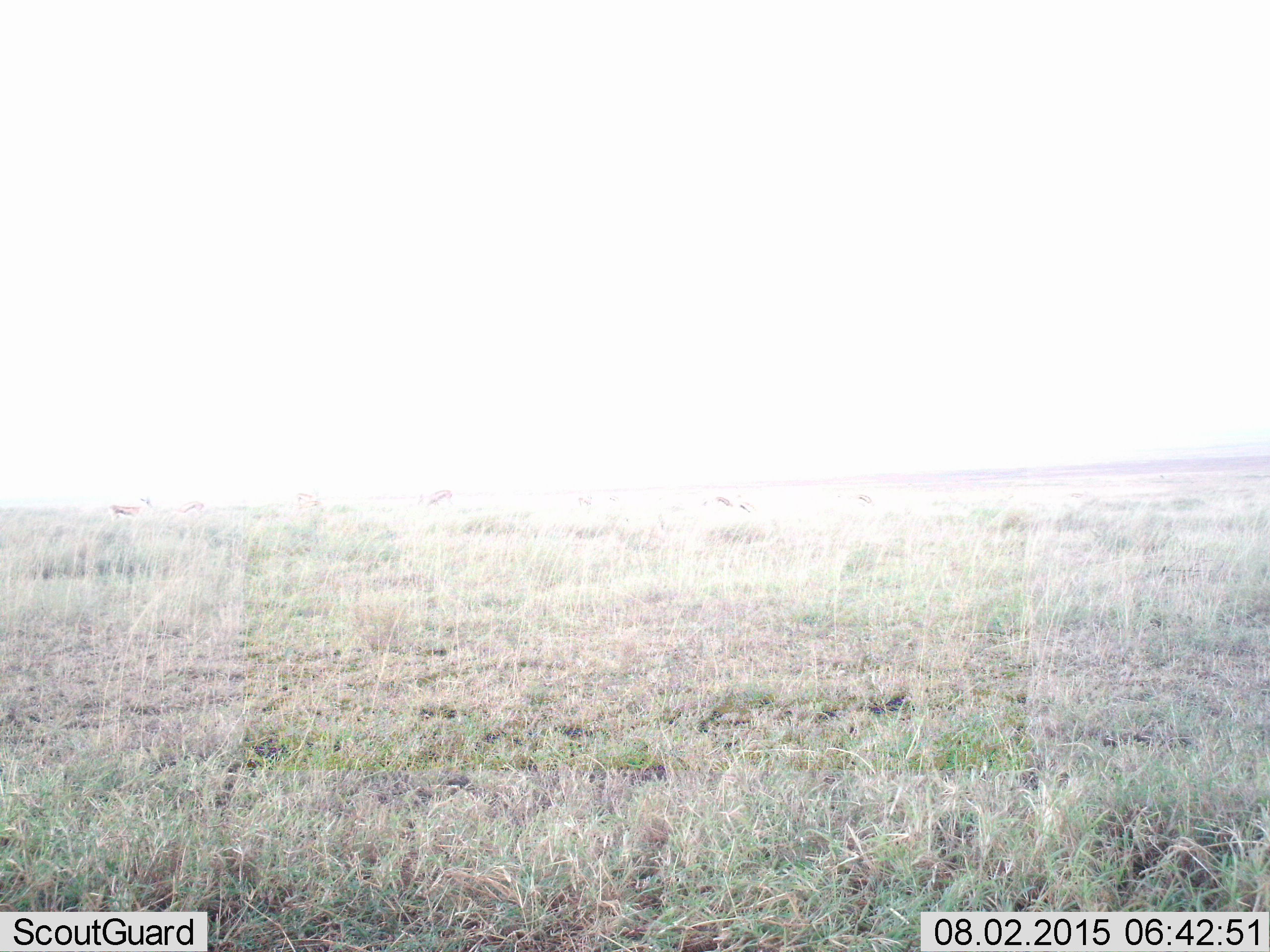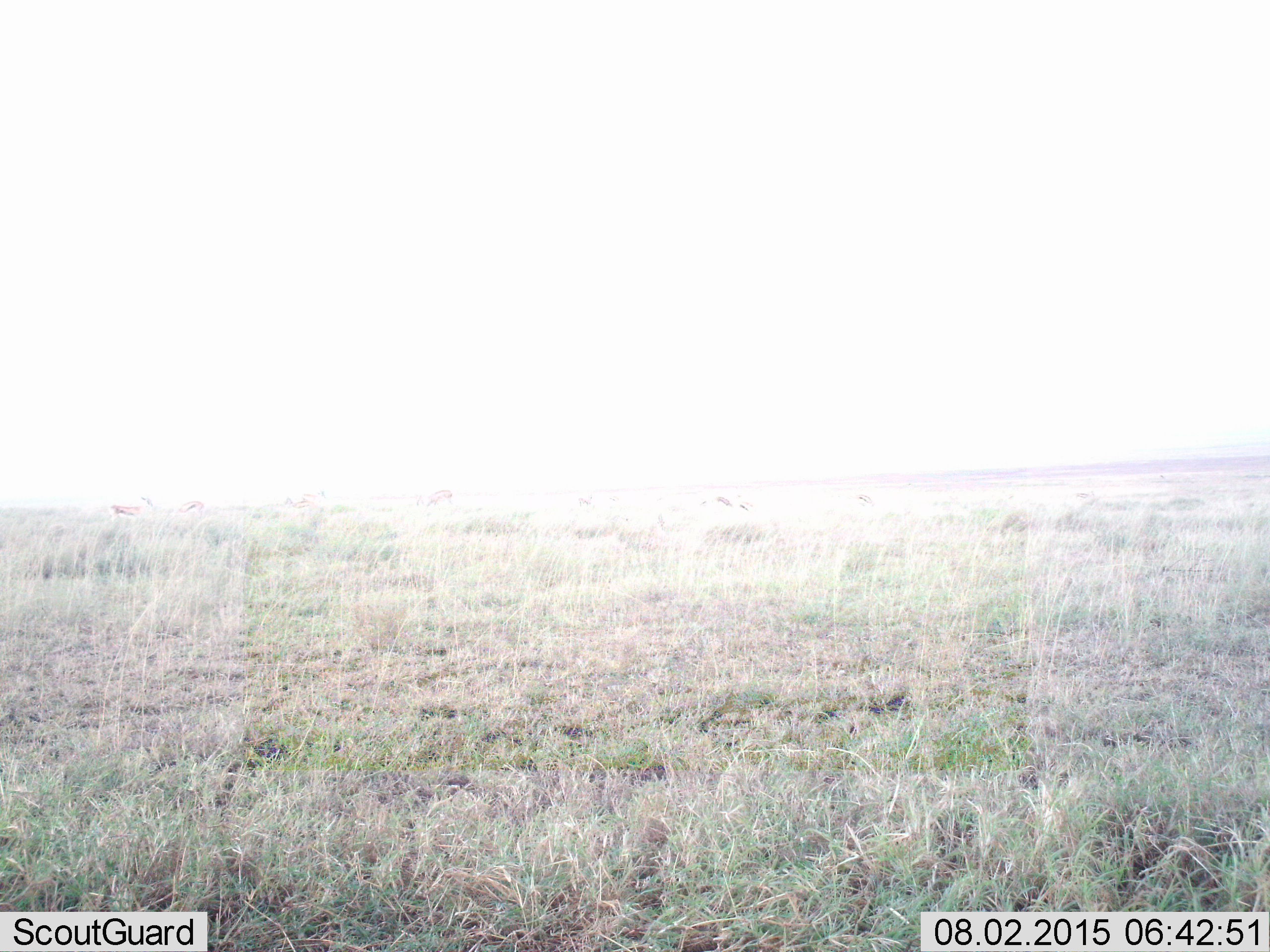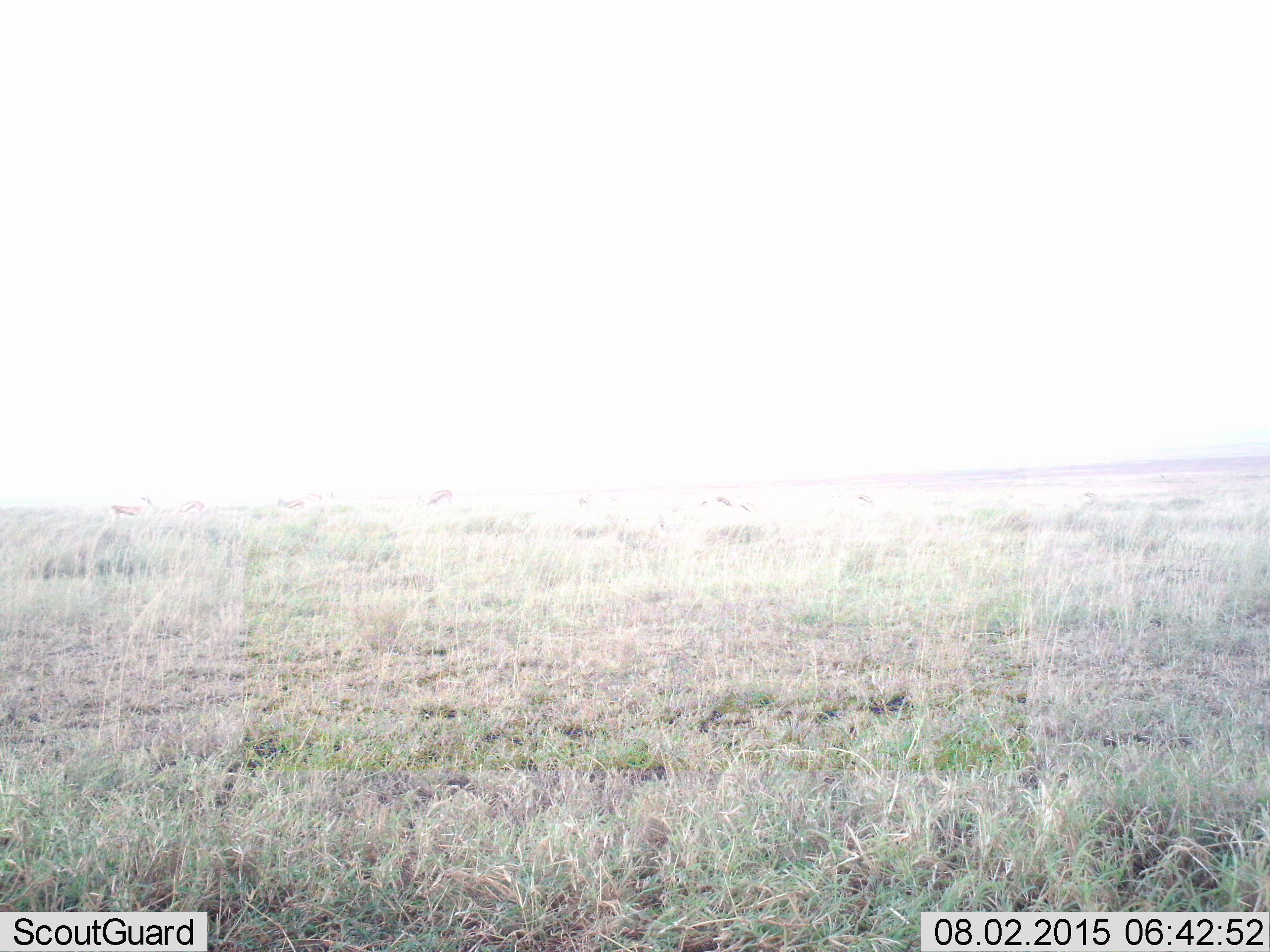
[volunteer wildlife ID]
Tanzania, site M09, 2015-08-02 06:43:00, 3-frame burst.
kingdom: Animalia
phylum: Chordata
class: Mammalia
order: Artiodactyla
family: Bovidae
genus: Eudorcas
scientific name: Eudorcas thomsonii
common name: thomson's gazelle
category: gazellethomsons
Gazellethomsons (thomson's gazelle) (Eudorcas thomsonii), count 11-50. Behavior (volunteer vote fractions): standing 50%, resting 0%, moving 33%, interacting 0%. Young present (vote fraction): 0%. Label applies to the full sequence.